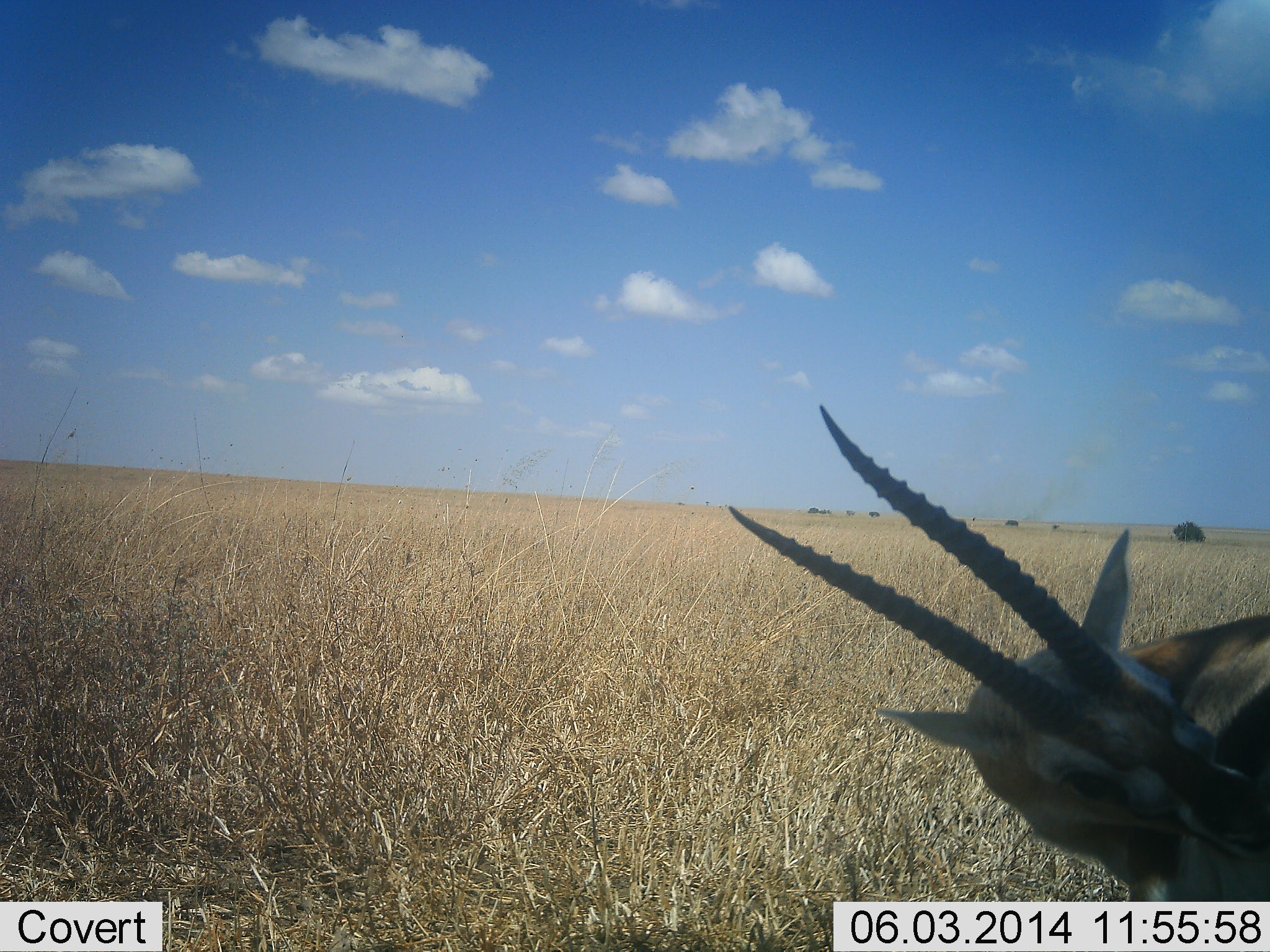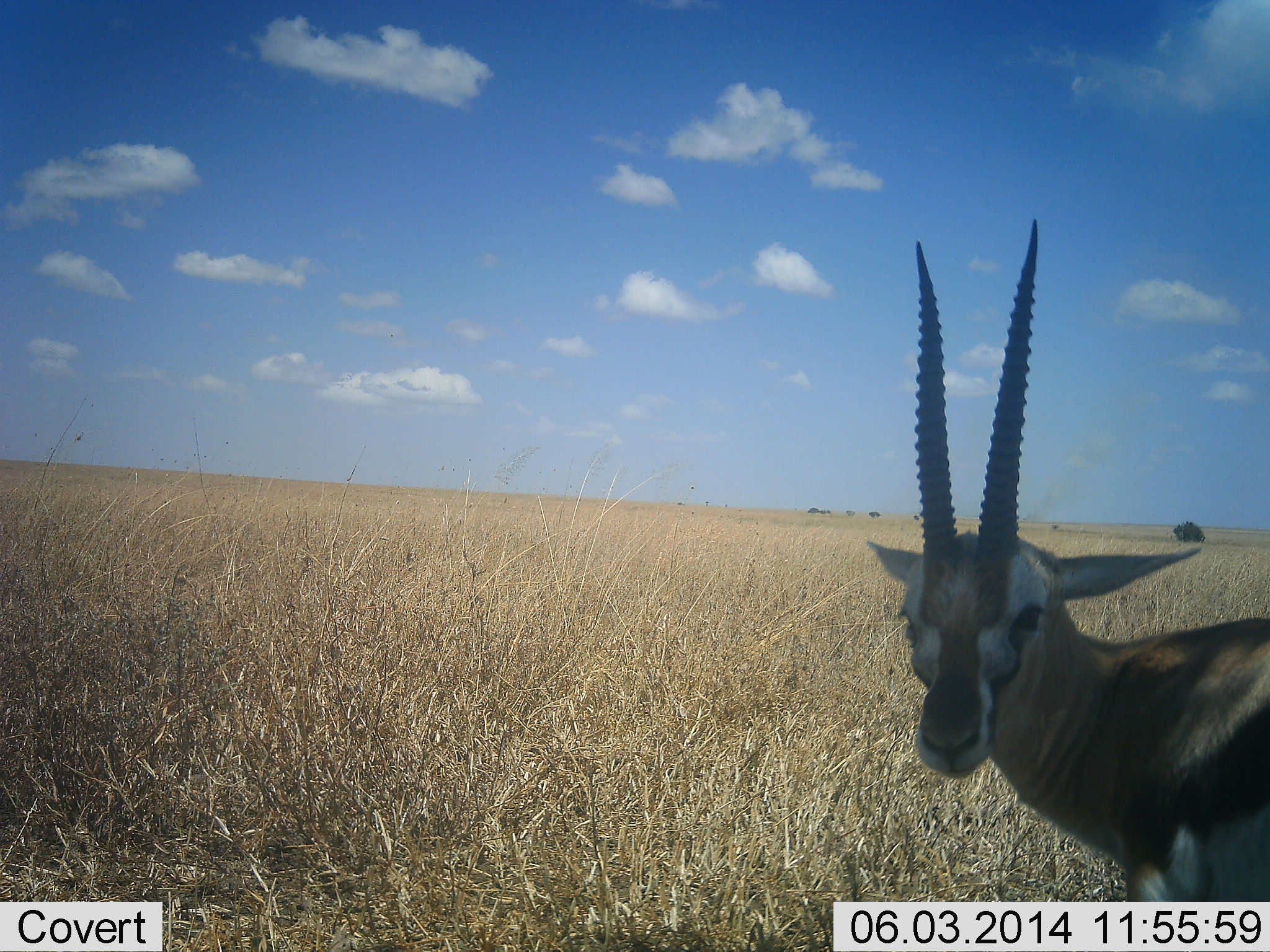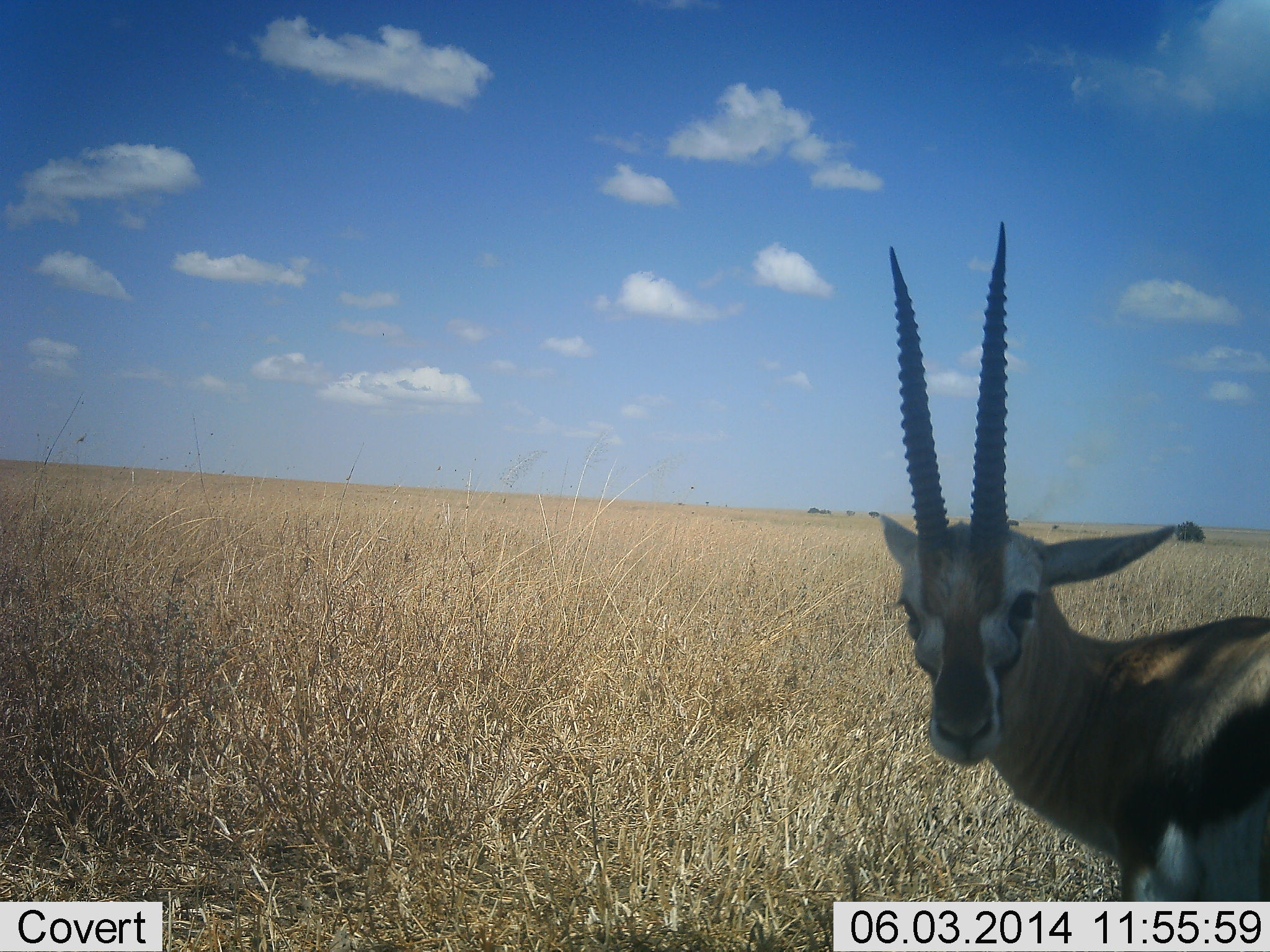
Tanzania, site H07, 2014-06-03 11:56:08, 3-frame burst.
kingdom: Animalia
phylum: Chordata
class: Mammalia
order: Artiodactyla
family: Bovidae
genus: Eudorcas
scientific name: Eudorcas thomsonii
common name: thomson's gazelle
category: gazellethomsons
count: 1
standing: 100%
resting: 0%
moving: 0%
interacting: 10%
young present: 0%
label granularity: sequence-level